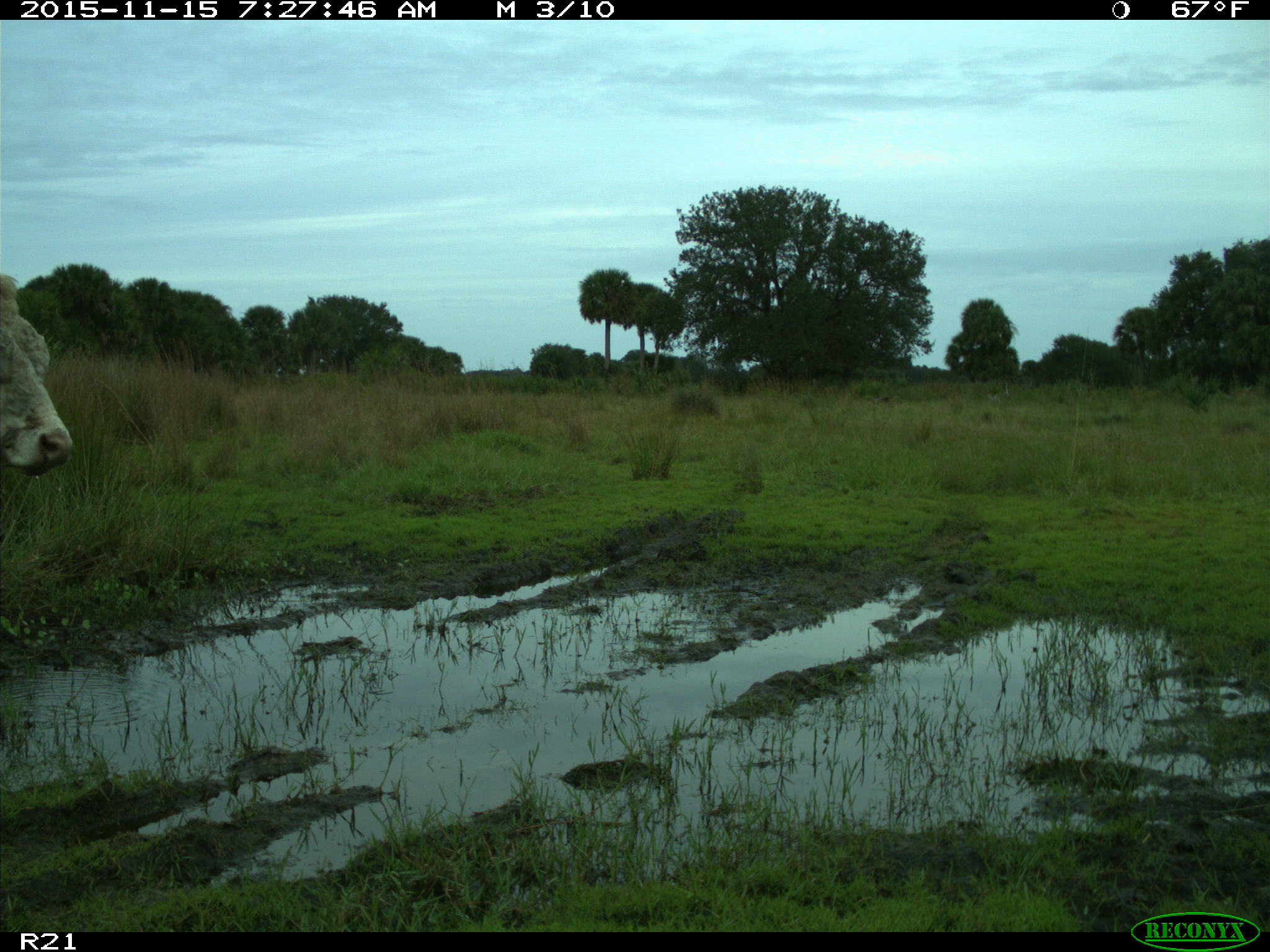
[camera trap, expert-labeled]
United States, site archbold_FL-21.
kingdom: Animalia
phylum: Chordata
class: Mammalia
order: Artiodactyla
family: Bovidae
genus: Bos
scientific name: Bos taurus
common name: domestic cow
Bos taurus (domestic cow).